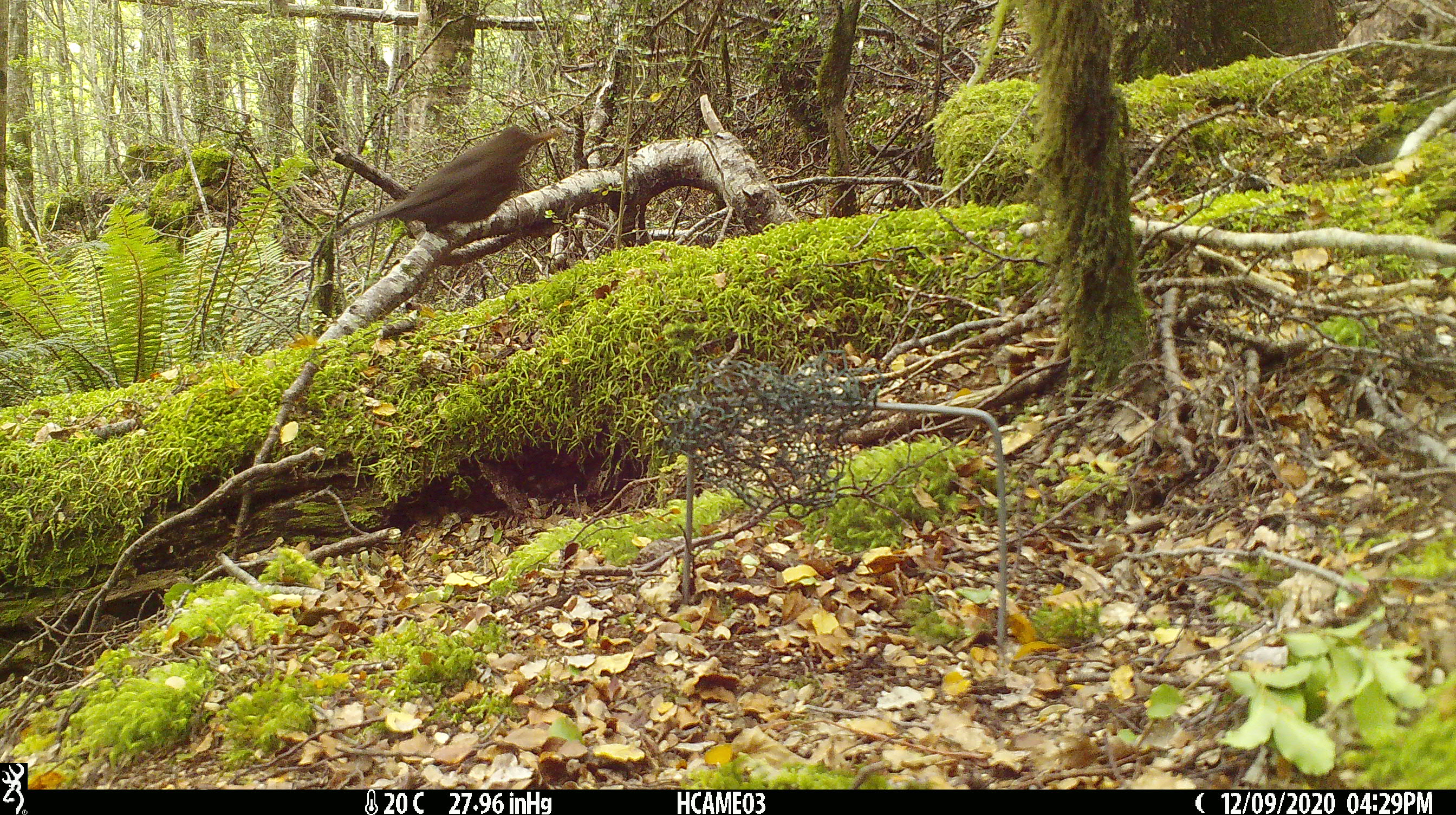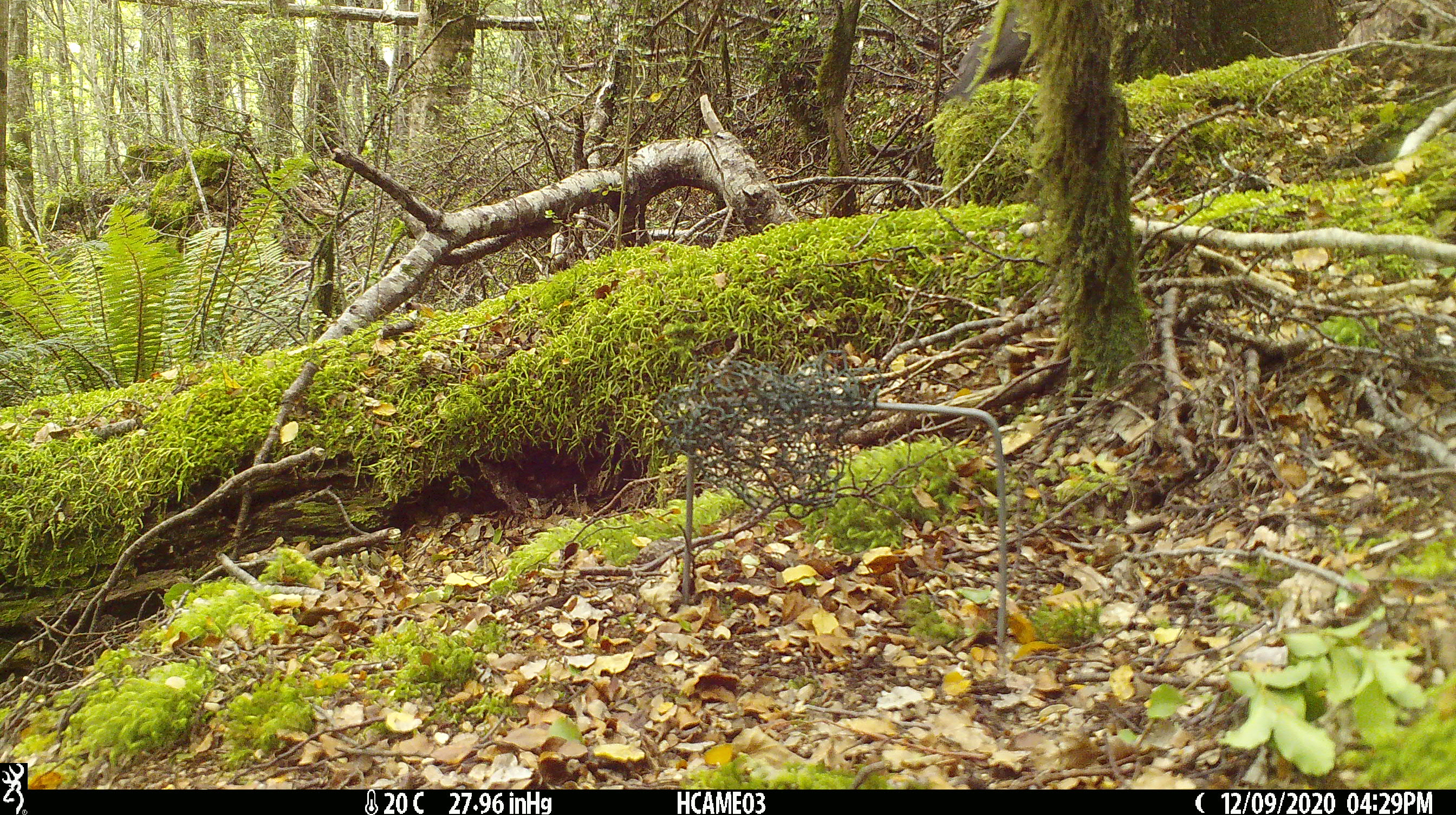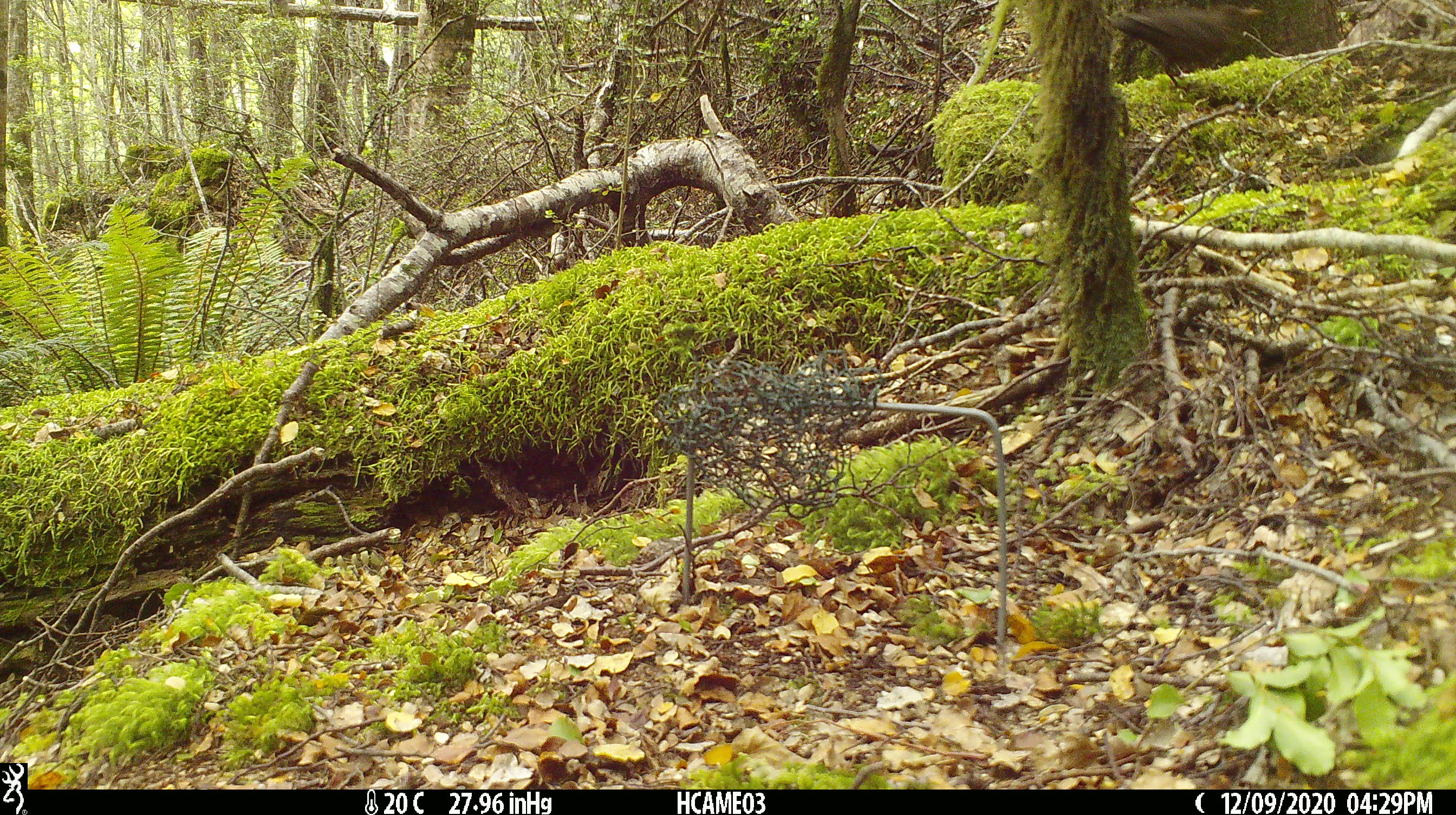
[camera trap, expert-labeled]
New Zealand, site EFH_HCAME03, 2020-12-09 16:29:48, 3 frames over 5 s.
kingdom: Animalia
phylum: Chordata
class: Aves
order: Passeriformes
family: Turdidae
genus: Turdus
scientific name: Turdus merula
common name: eurasian blackbird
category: blackbird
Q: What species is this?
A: Blackbird (eurasian blackbird) (Turdus merula).